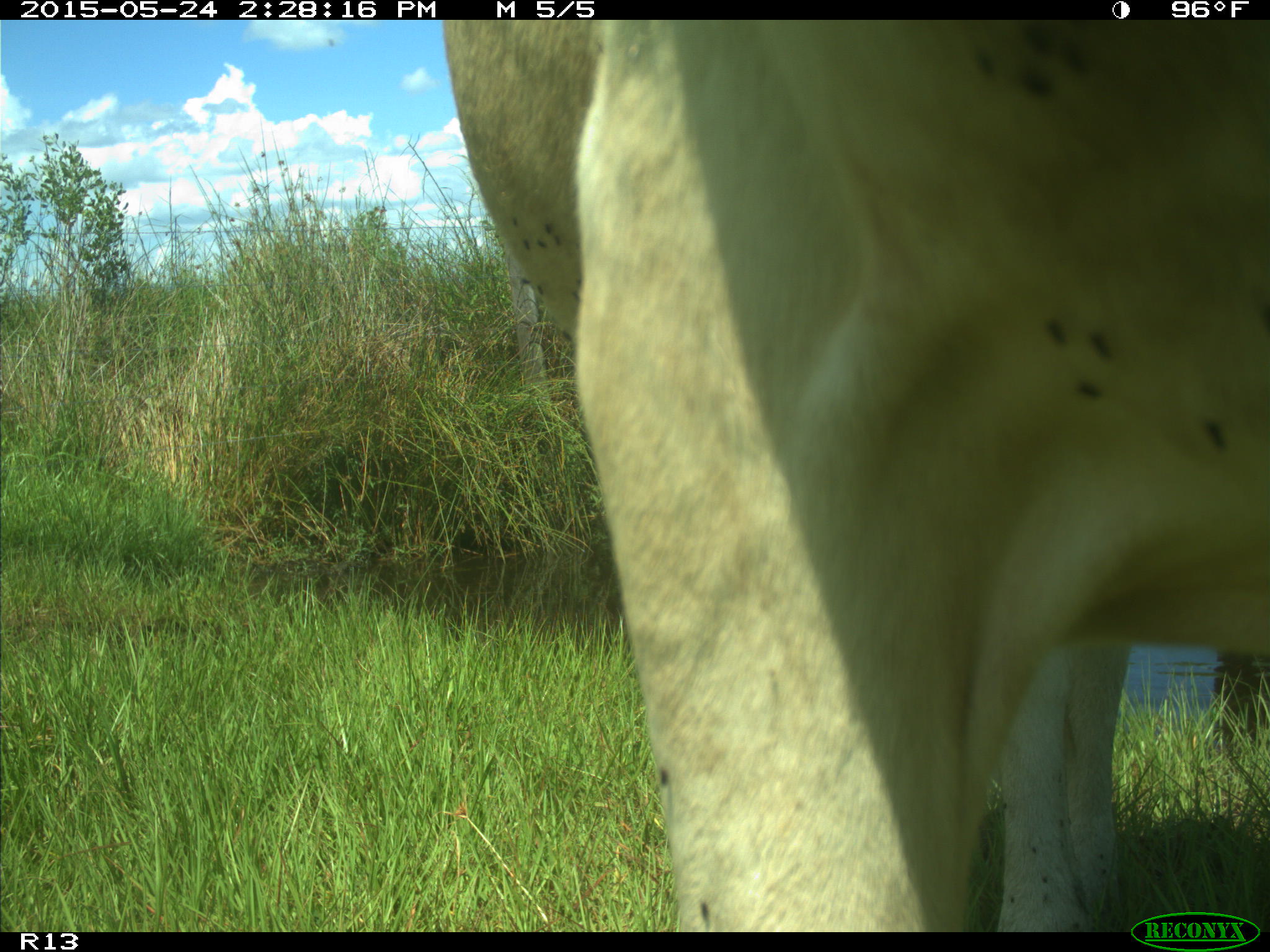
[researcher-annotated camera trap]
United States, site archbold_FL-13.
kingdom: Animalia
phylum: Chordata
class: Mammalia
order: Artiodactyla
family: Bovidae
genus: Bos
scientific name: Bos taurus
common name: domestic cow